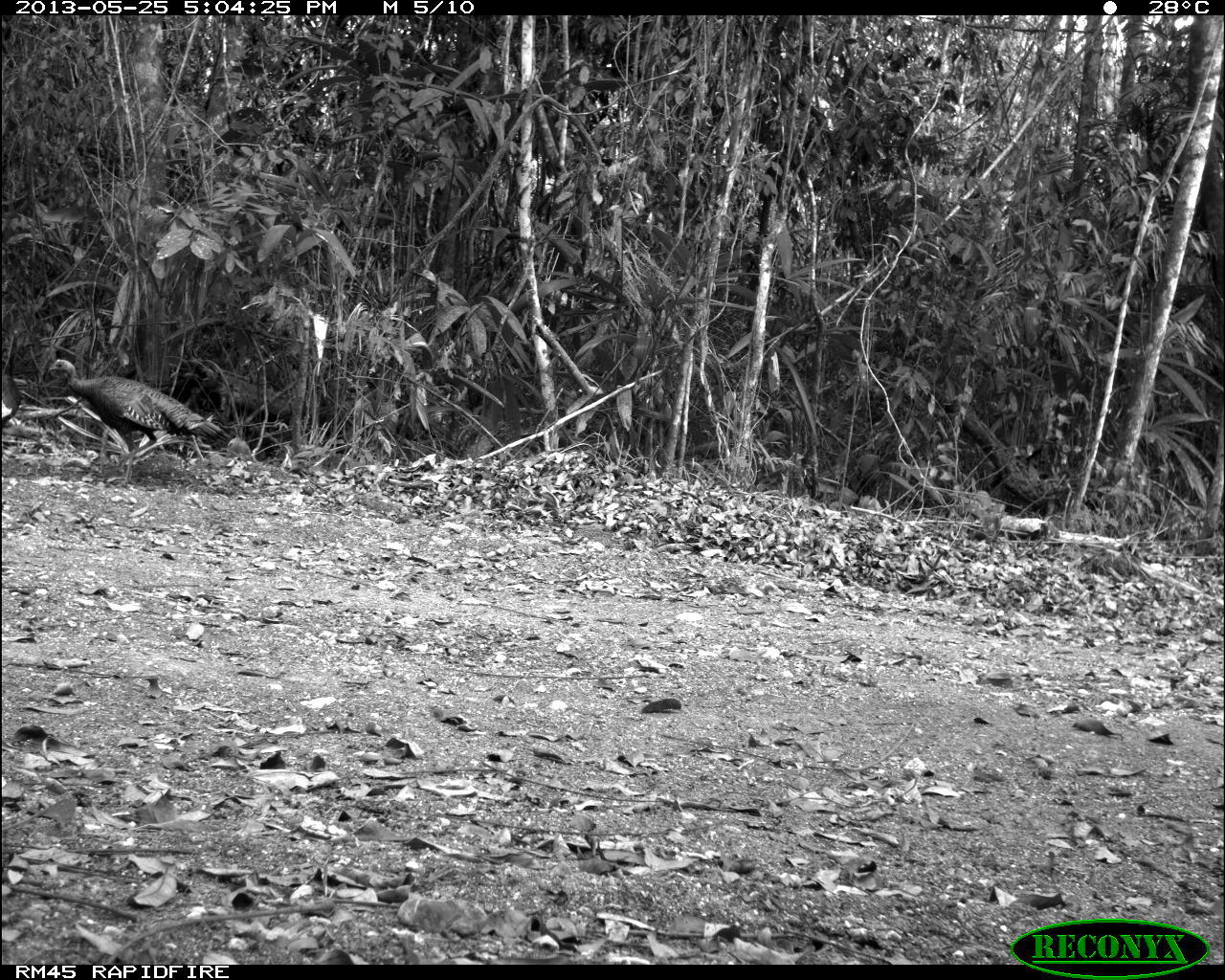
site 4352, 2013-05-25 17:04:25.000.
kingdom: Animalia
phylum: Chordata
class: Aves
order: Galliformes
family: Phasianidae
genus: Meleagris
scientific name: Meleagris ocellata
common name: ocellated turkey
Meleagris ocellata (ocellated turkey), count 2.